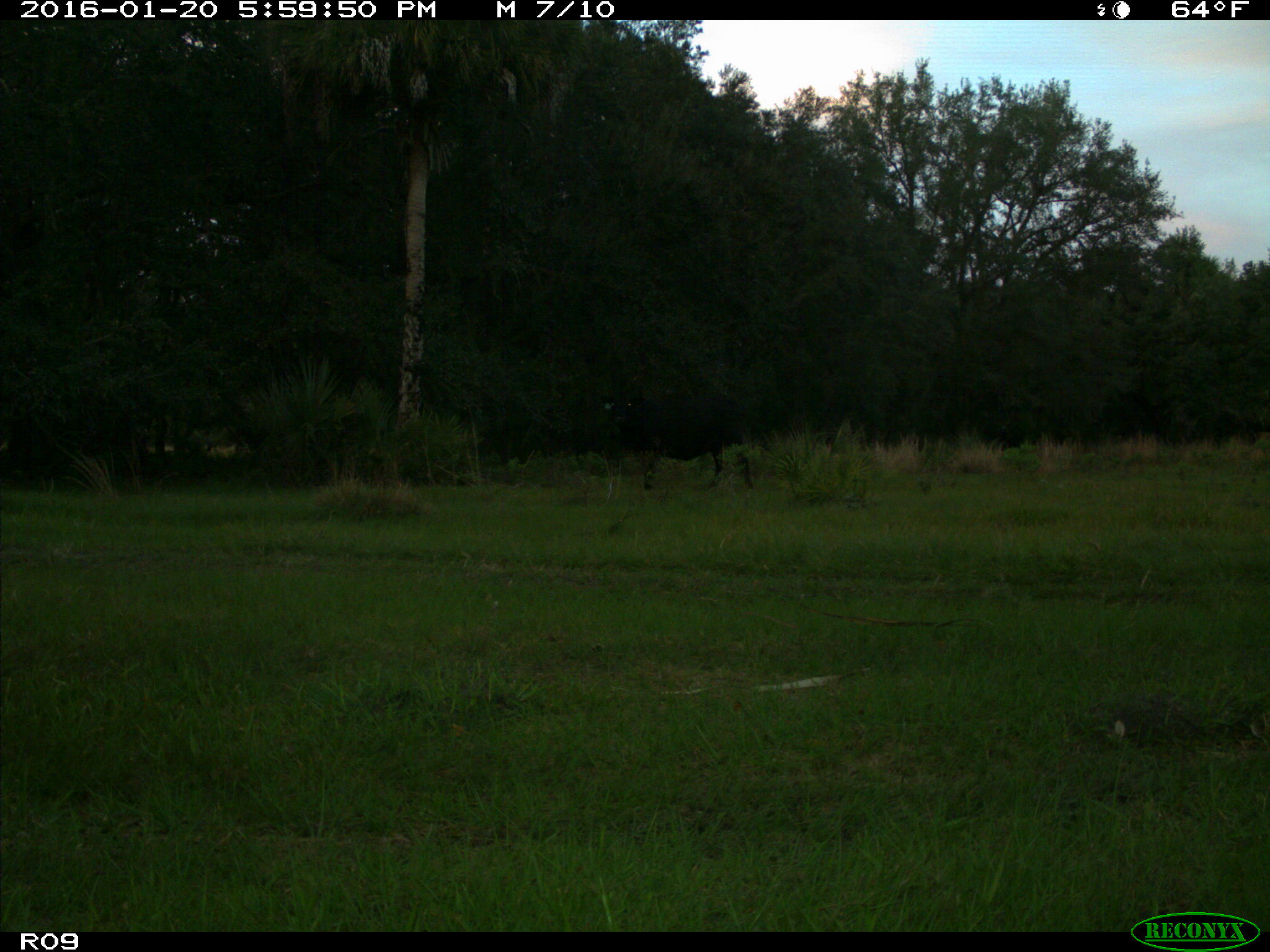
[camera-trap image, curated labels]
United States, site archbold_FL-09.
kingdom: Animalia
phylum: Chordata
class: Mammalia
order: Artiodactyla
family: Bovidae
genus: Bos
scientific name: Bos taurus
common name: domestic cow